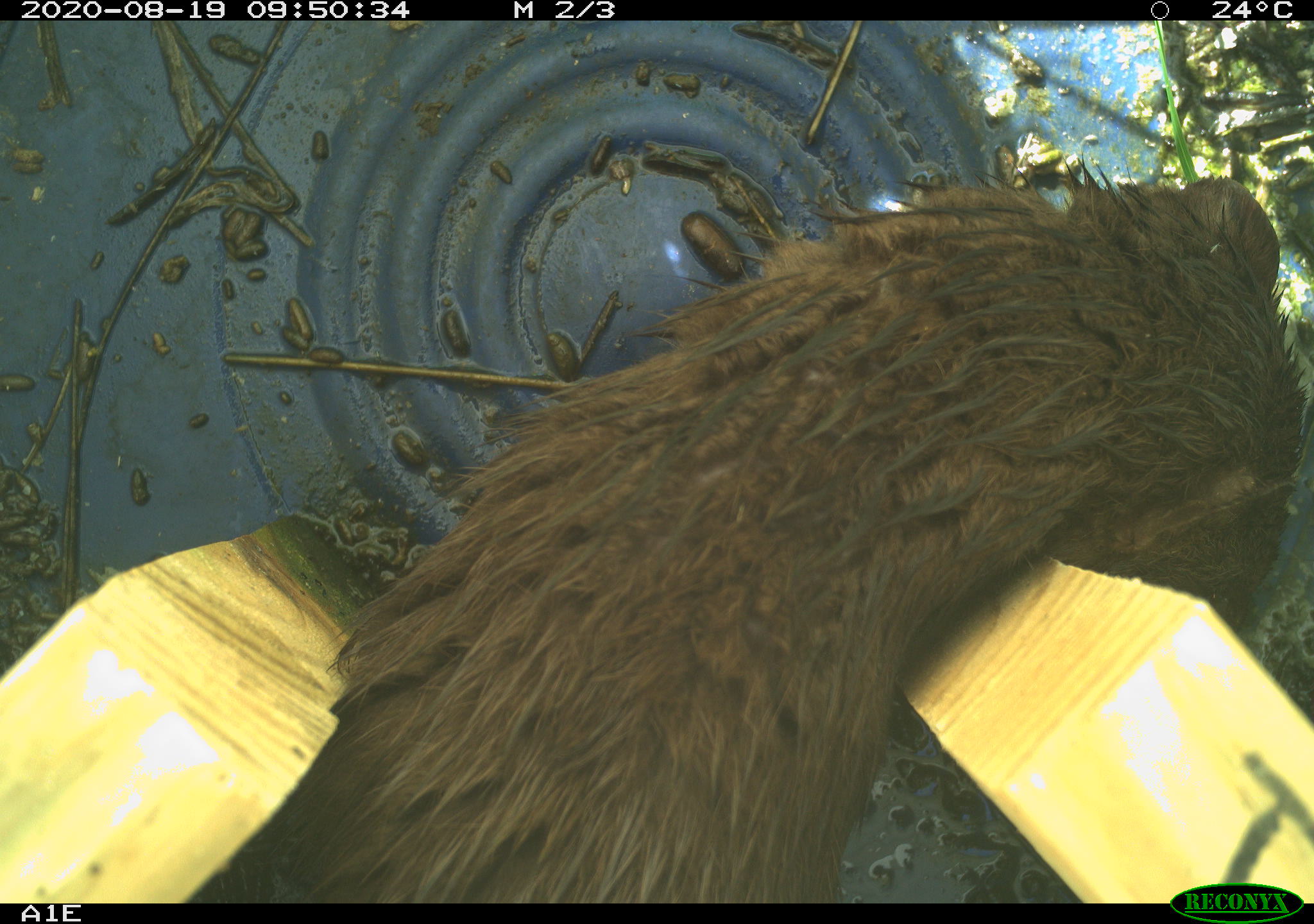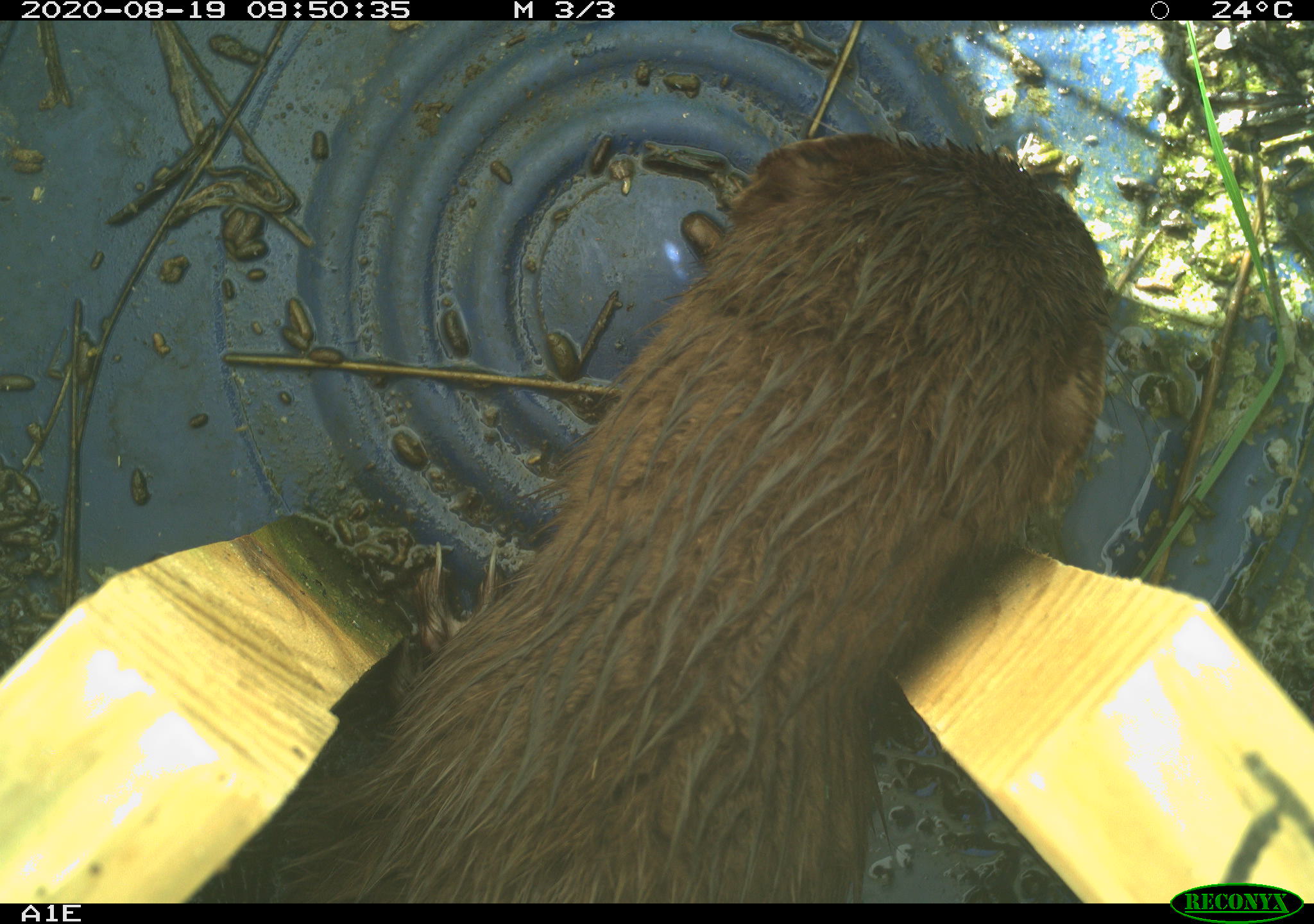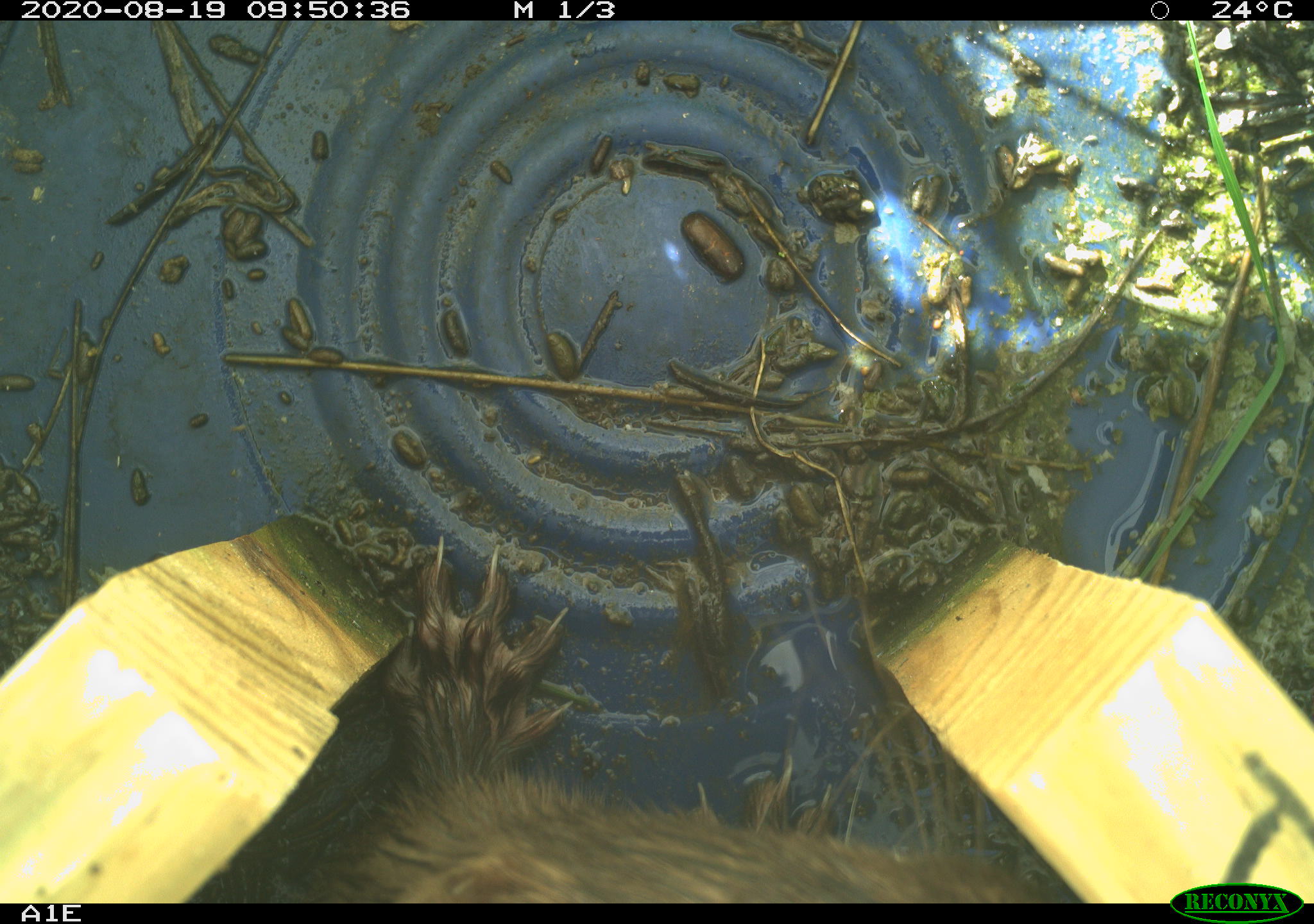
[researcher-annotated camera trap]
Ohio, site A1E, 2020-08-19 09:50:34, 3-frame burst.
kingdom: Animalia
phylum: Chordata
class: Mammalia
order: Carnivora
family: Mustelidae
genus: Neogale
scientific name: Neogale vison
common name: american mink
American mink (Neogale vison).